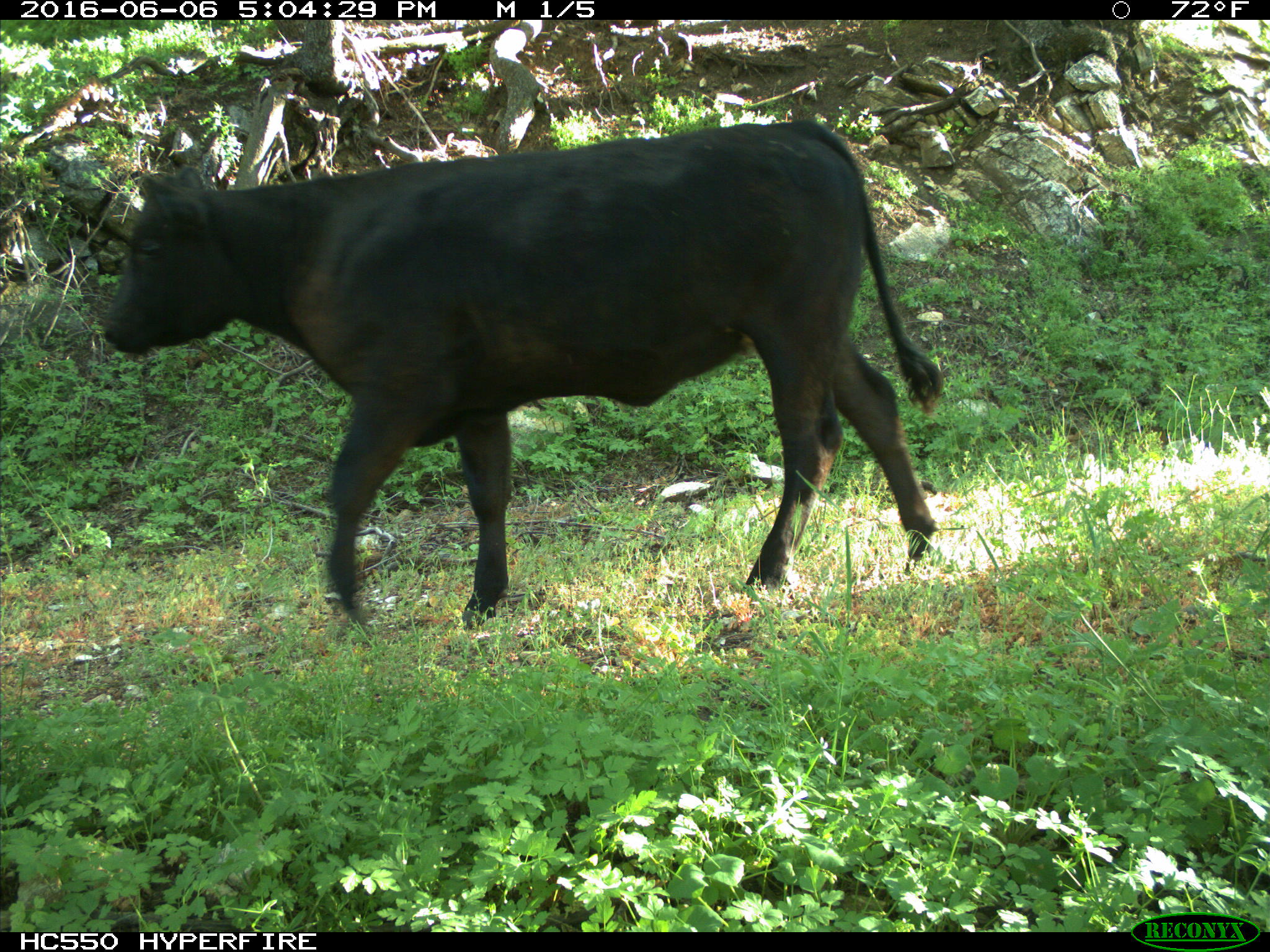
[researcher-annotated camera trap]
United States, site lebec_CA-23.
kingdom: Animalia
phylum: Chordata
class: Mammalia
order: Artiodactyla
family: Bovidae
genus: Bos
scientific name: Bos taurus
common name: domestic cow